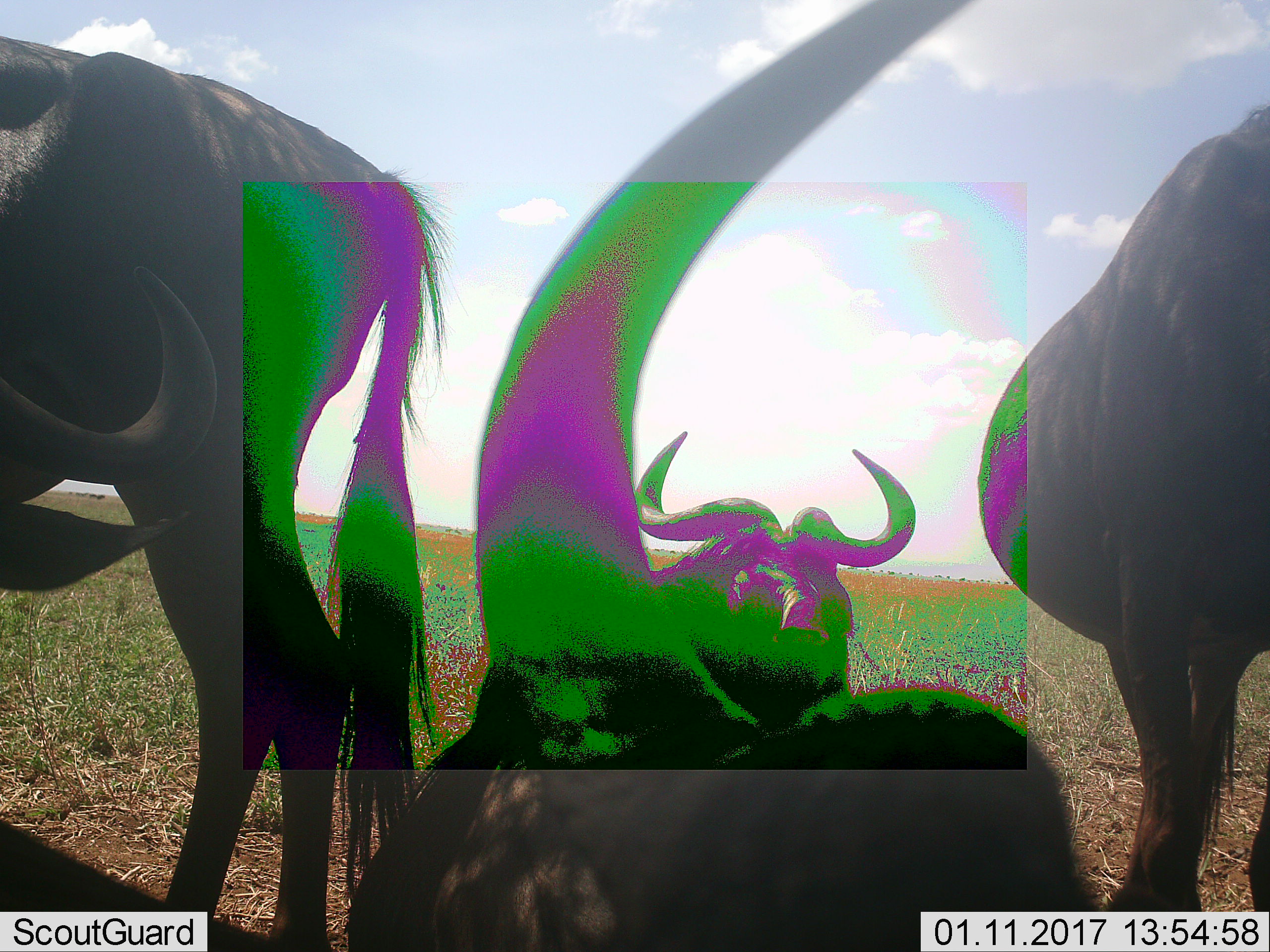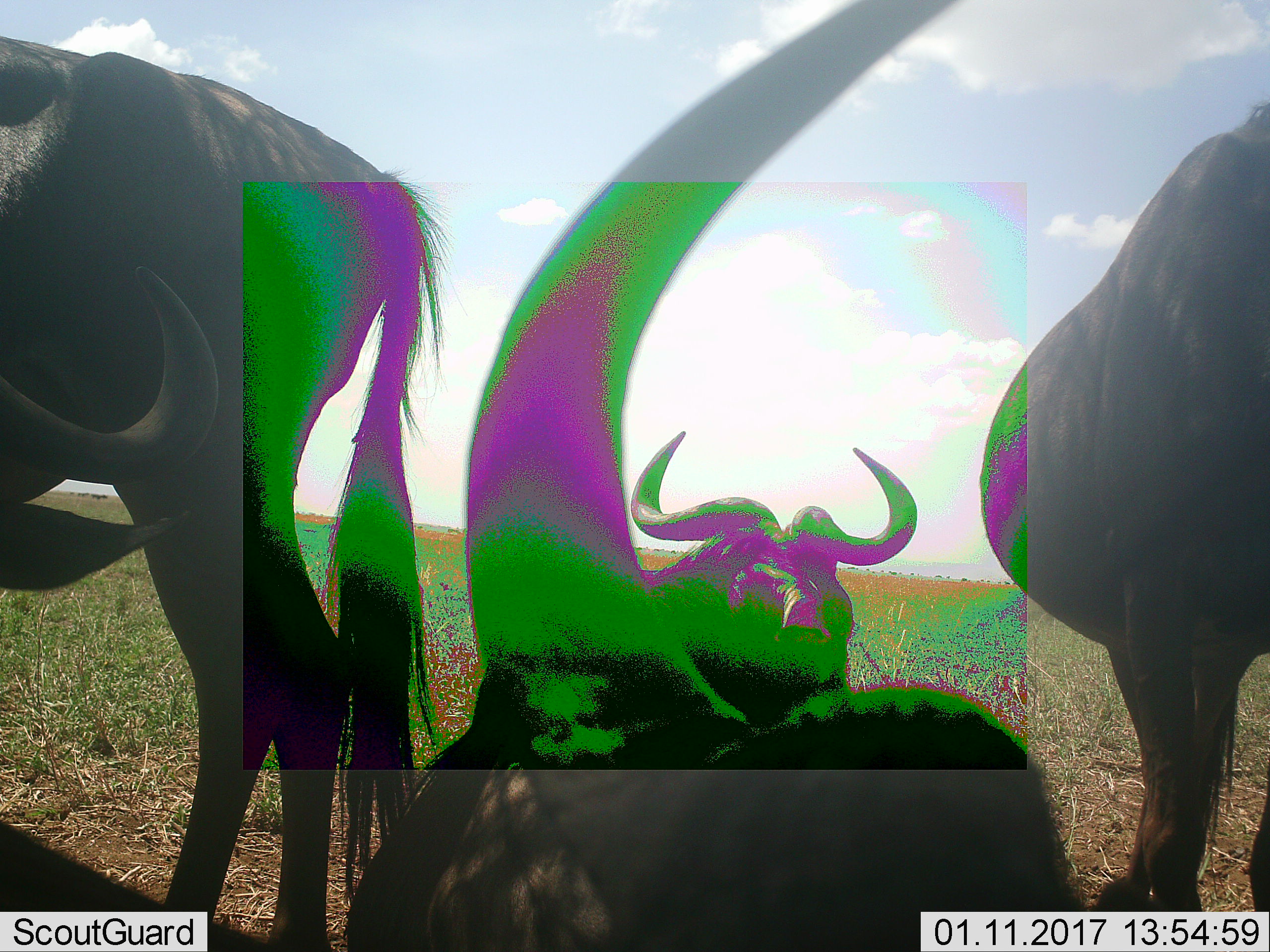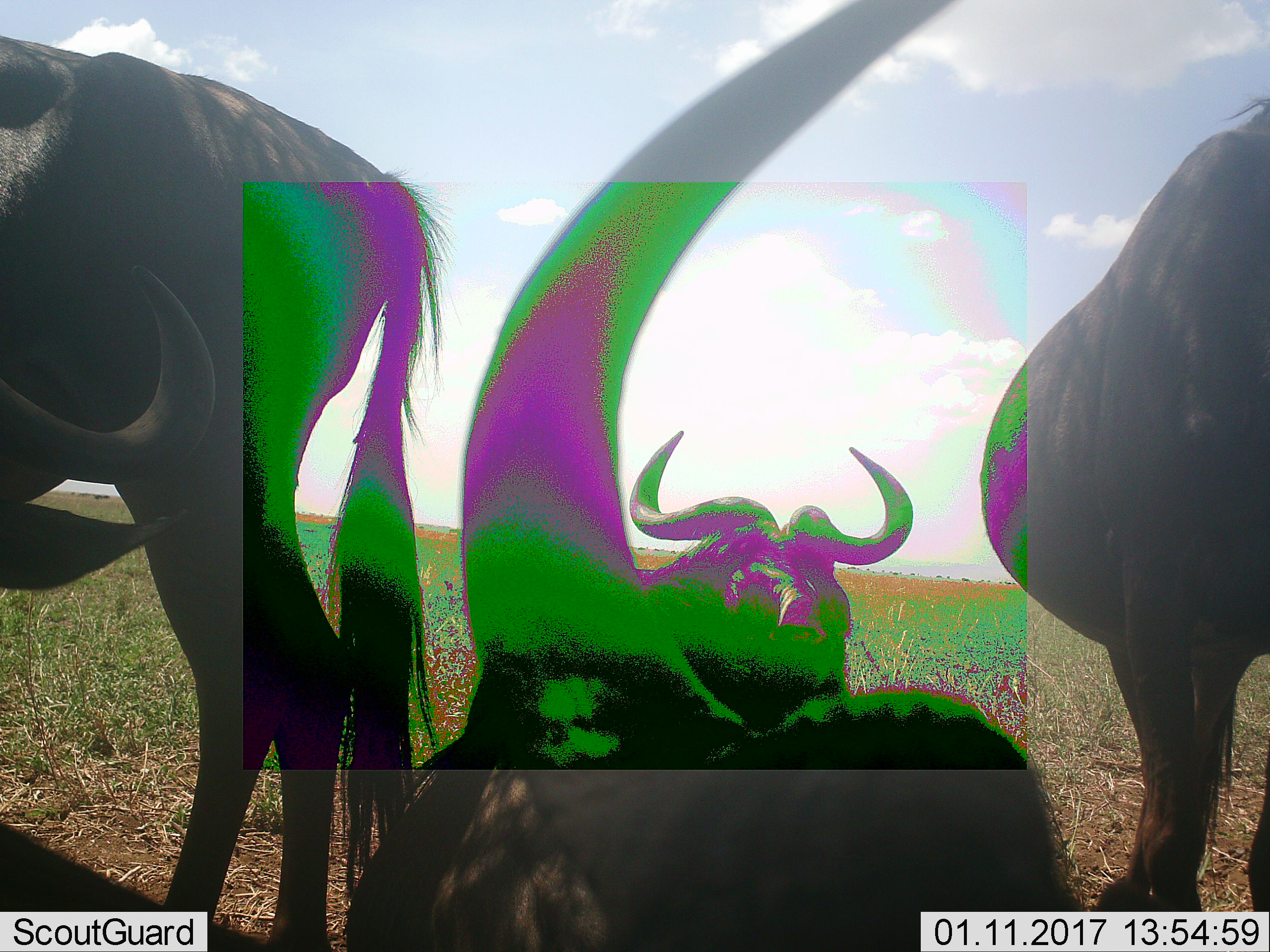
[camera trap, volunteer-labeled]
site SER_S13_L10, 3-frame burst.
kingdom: Animalia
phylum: Chordata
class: Mammalia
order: Artiodactyla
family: Bovidae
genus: Connochaetes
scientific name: Connochaetes taurinus taurinus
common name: blue wildebeest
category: wildebeestblue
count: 4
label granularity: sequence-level